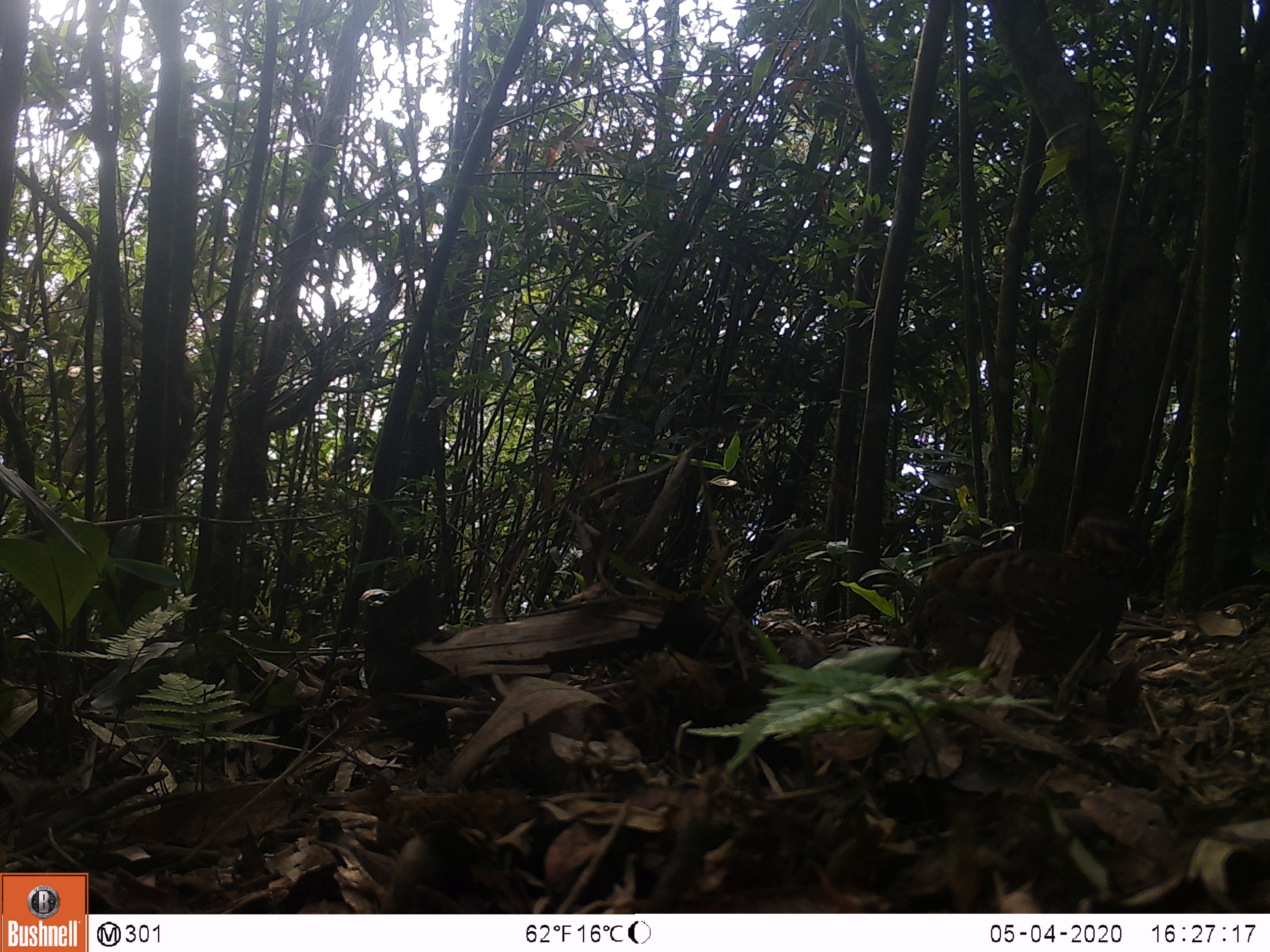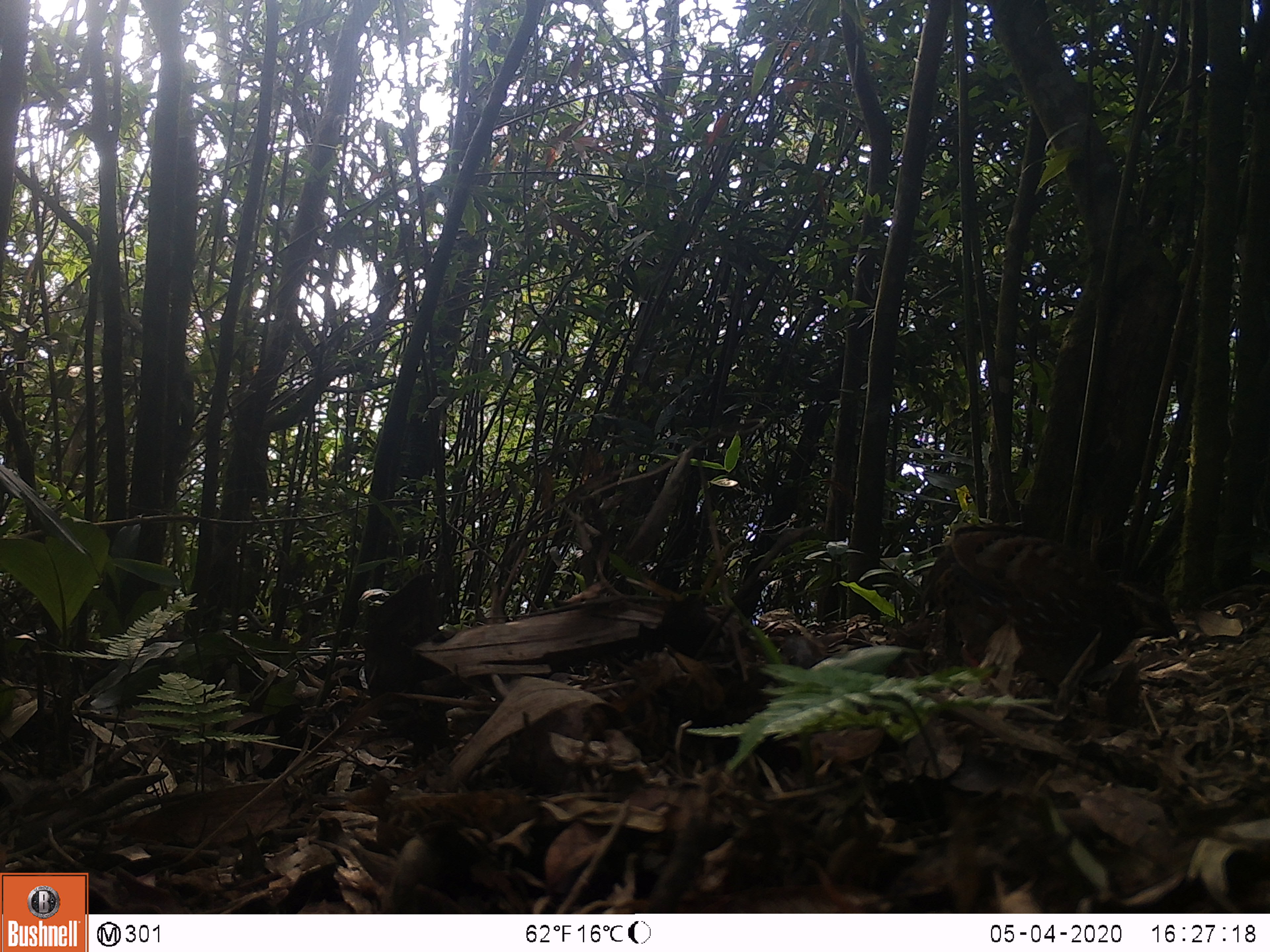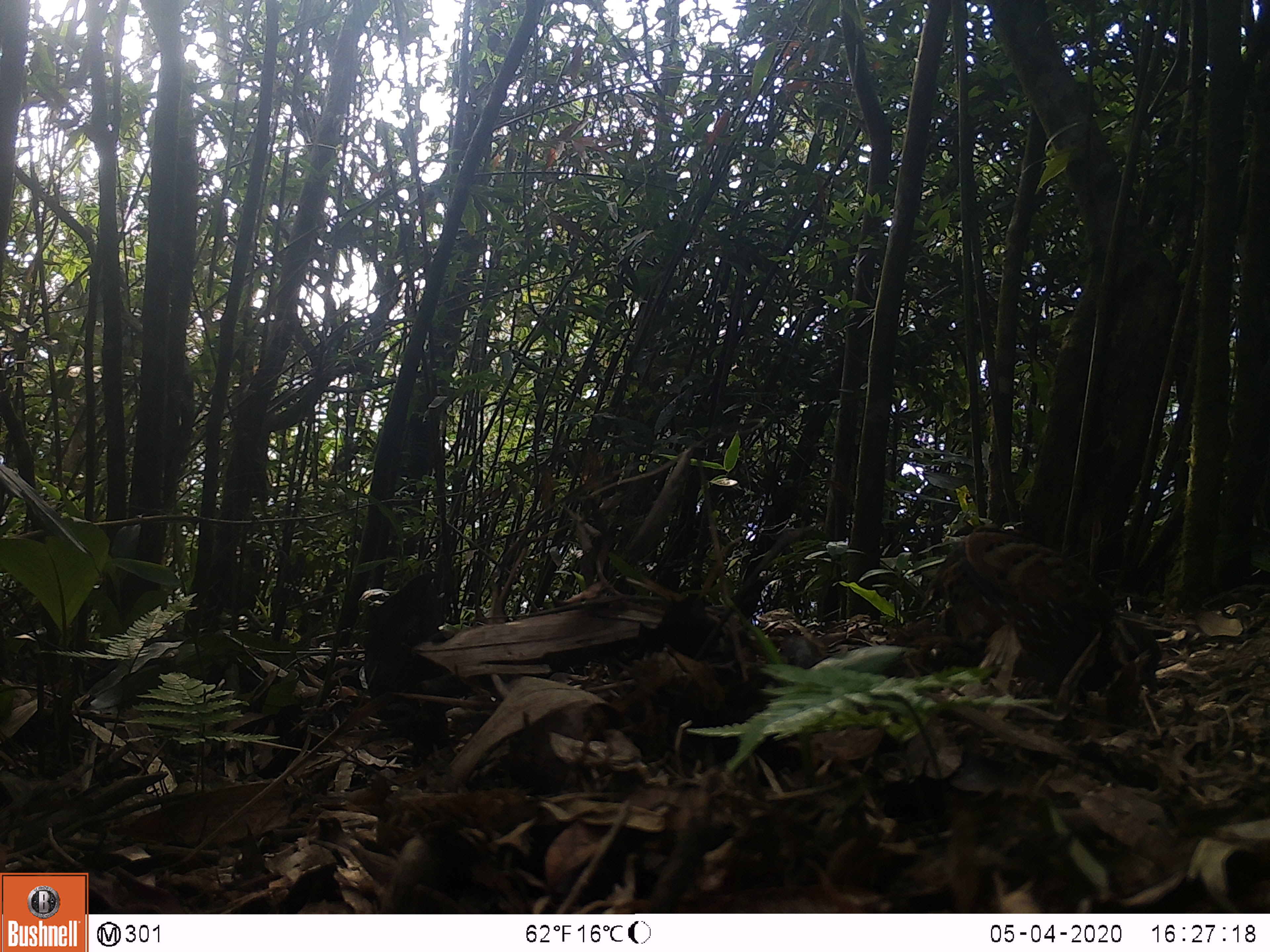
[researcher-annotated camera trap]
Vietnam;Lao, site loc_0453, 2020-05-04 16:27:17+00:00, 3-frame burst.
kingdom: Animalia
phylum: Chordata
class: Aves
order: Galliformes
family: Phasianidae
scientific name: Phasianidae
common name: partridge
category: unidentified partridge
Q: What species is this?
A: Unidentified partridge (partridge) (Phasianidae).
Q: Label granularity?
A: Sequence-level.